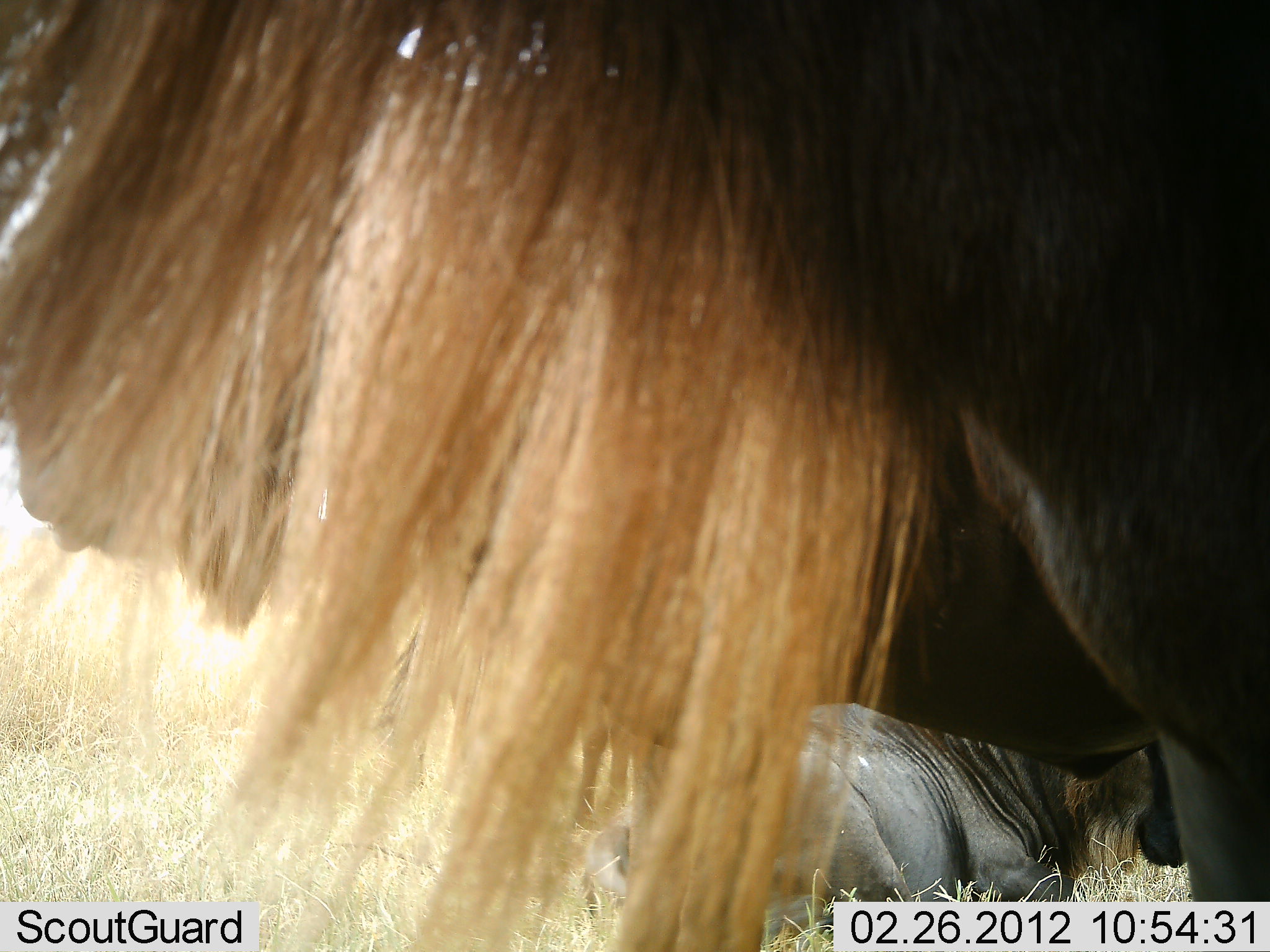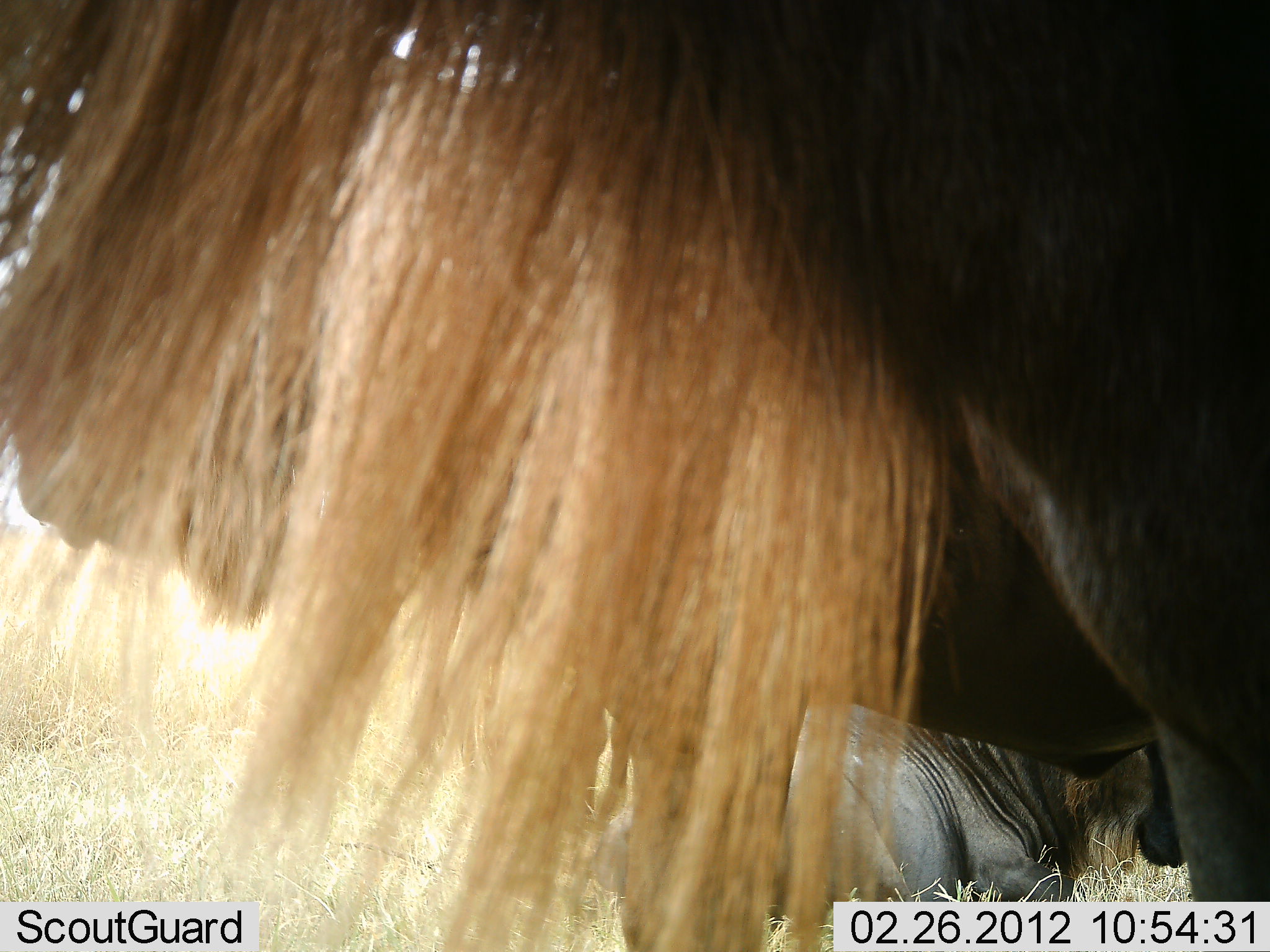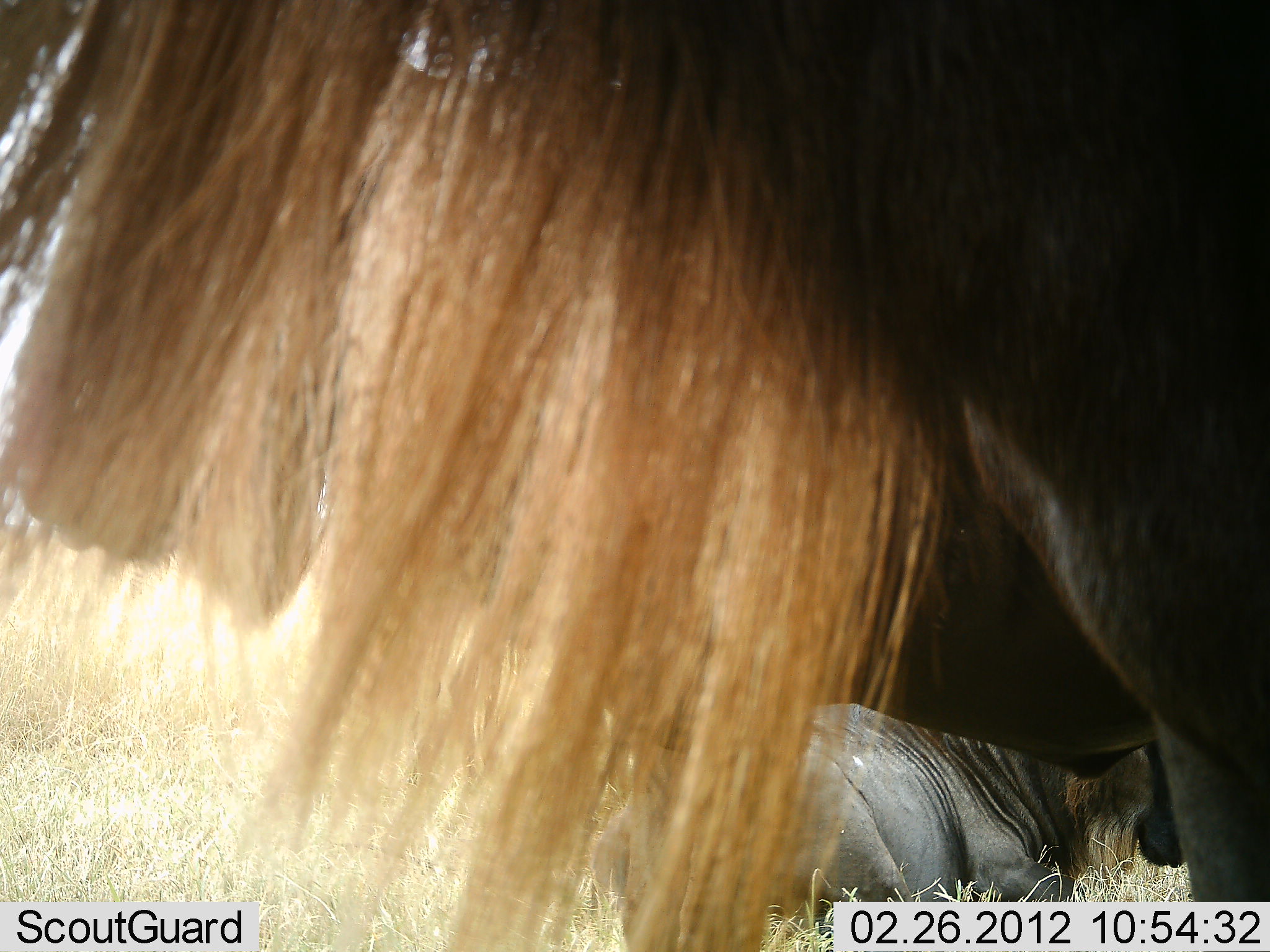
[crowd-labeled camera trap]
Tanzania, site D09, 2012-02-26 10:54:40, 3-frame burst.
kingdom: Animalia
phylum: Chordata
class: Mammalia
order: Artiodactyla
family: Bovidae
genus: Connochaetes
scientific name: Connochaetes taurinus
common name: blue wildebeest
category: wildebeest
Wildebeest (blue wildebeest) (Connochaetes taurinus), count 2. Behavior (volunteer vote fractions): standing 83%, resting 83%, moving 0%, interacting 0%. Young present (vote fraction): 0%. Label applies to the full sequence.